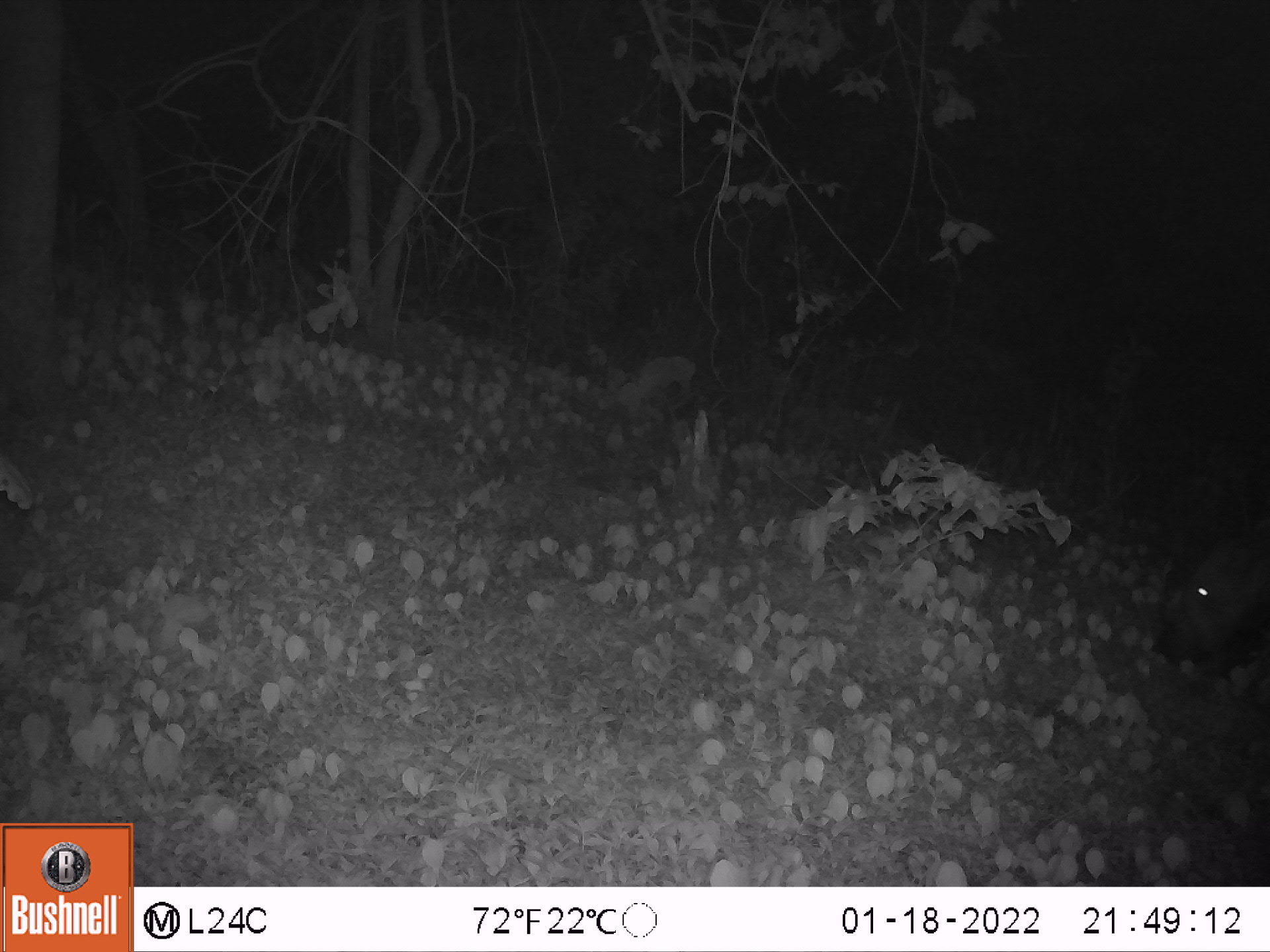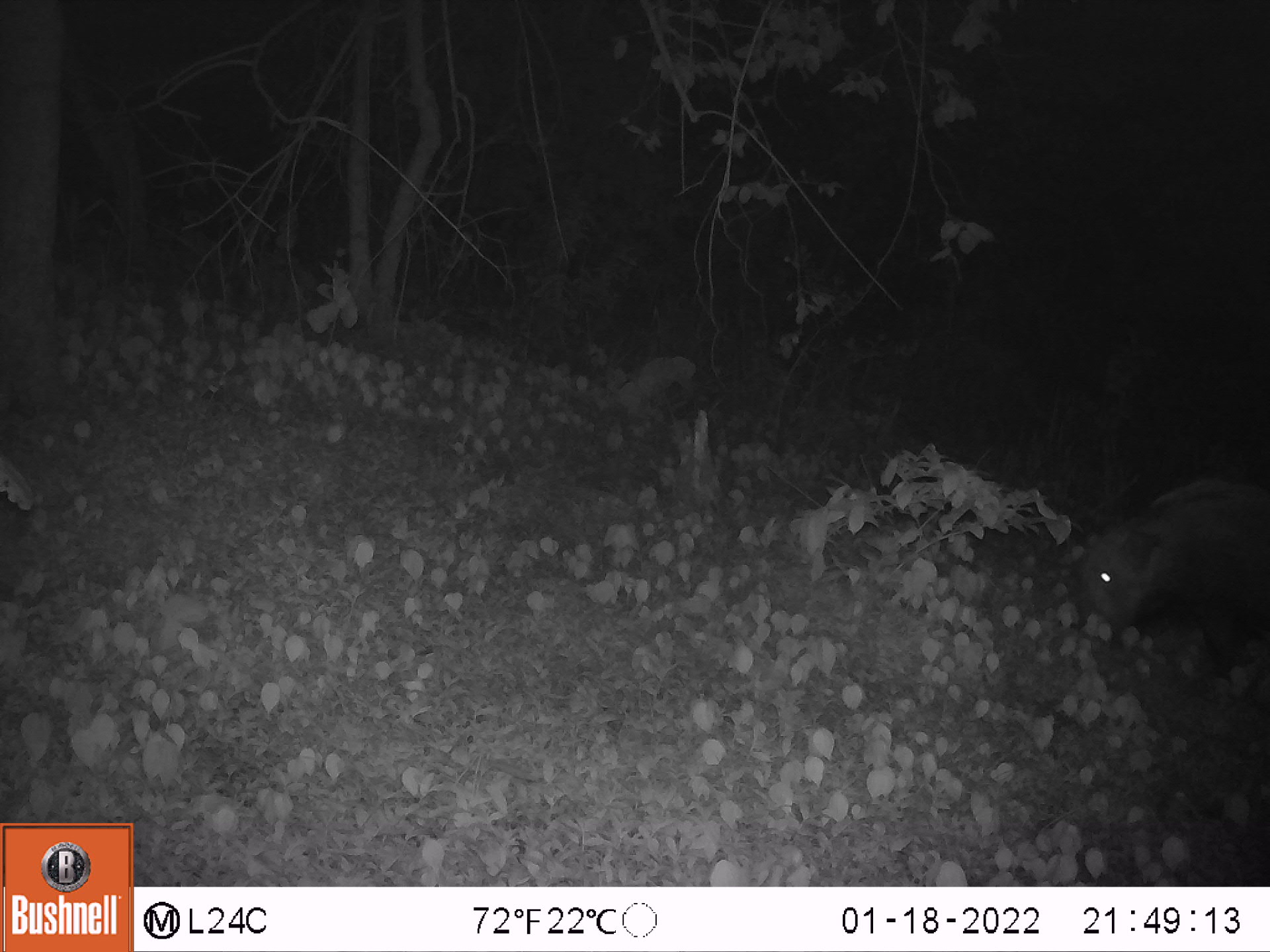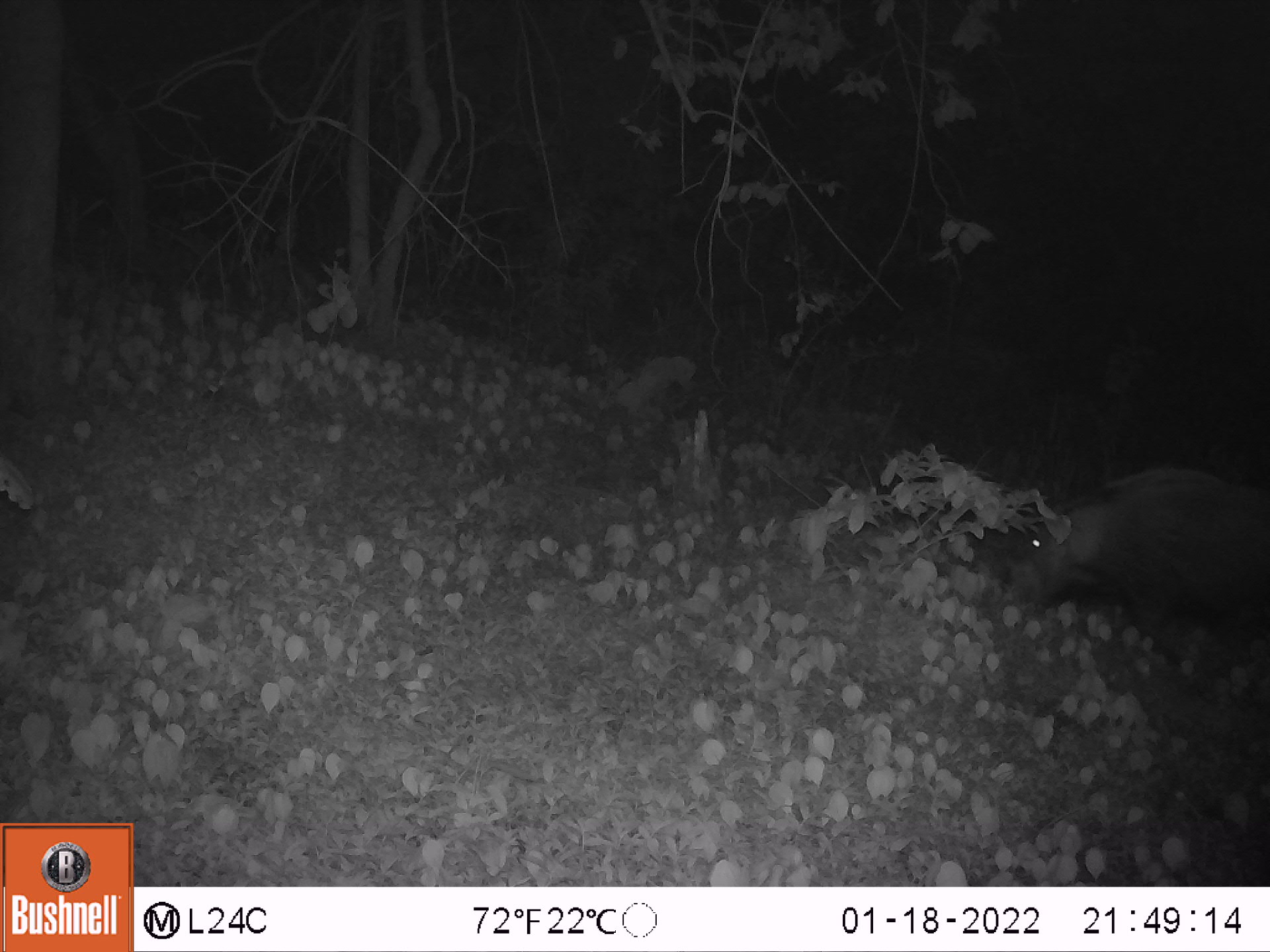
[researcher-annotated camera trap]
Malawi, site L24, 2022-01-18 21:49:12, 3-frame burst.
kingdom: Animalia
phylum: Chordata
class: Mammalia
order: Artiodactyla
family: Suidae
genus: Potamochoerus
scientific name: Potamochoerus larvatus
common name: bushpig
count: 1